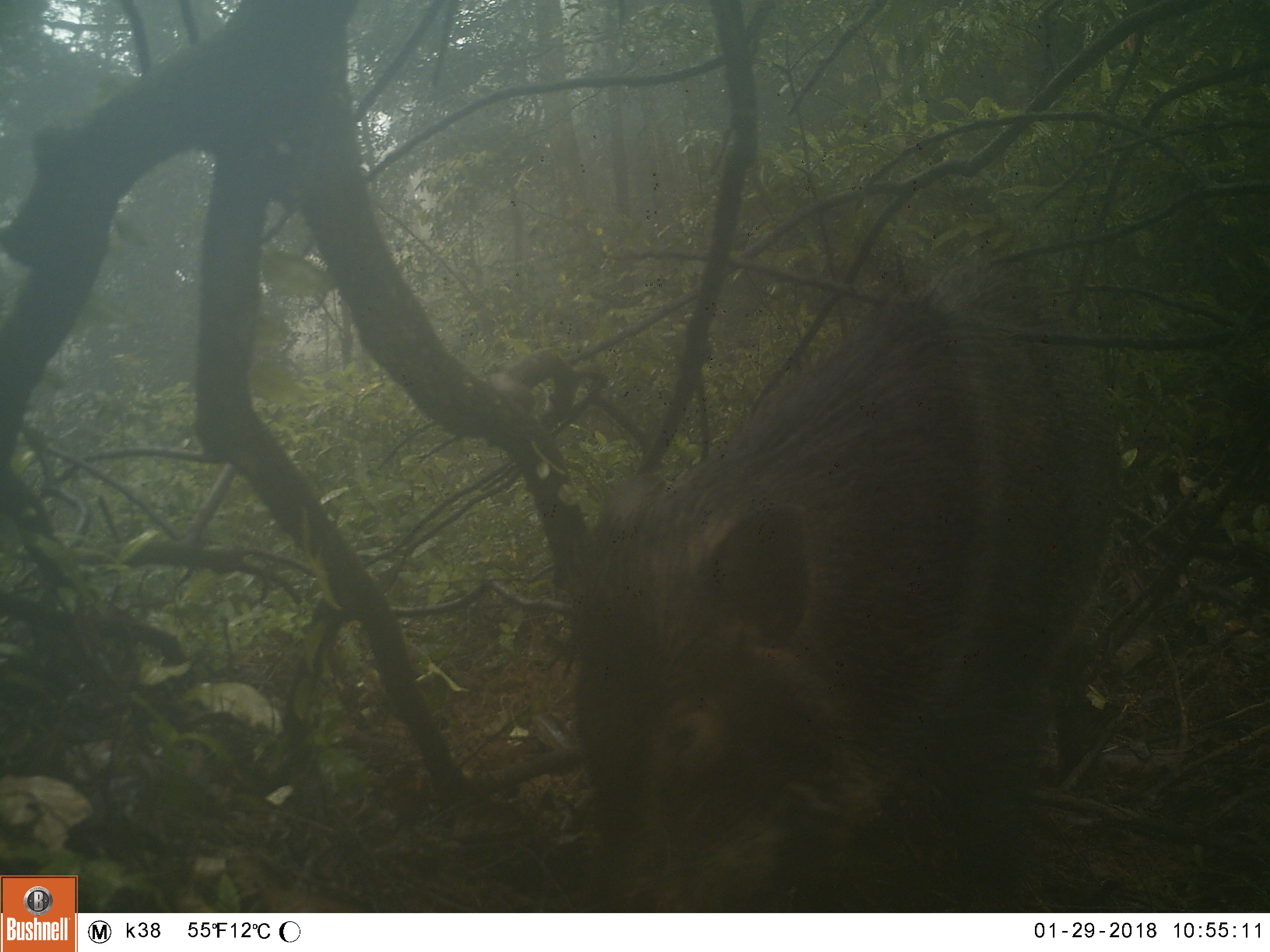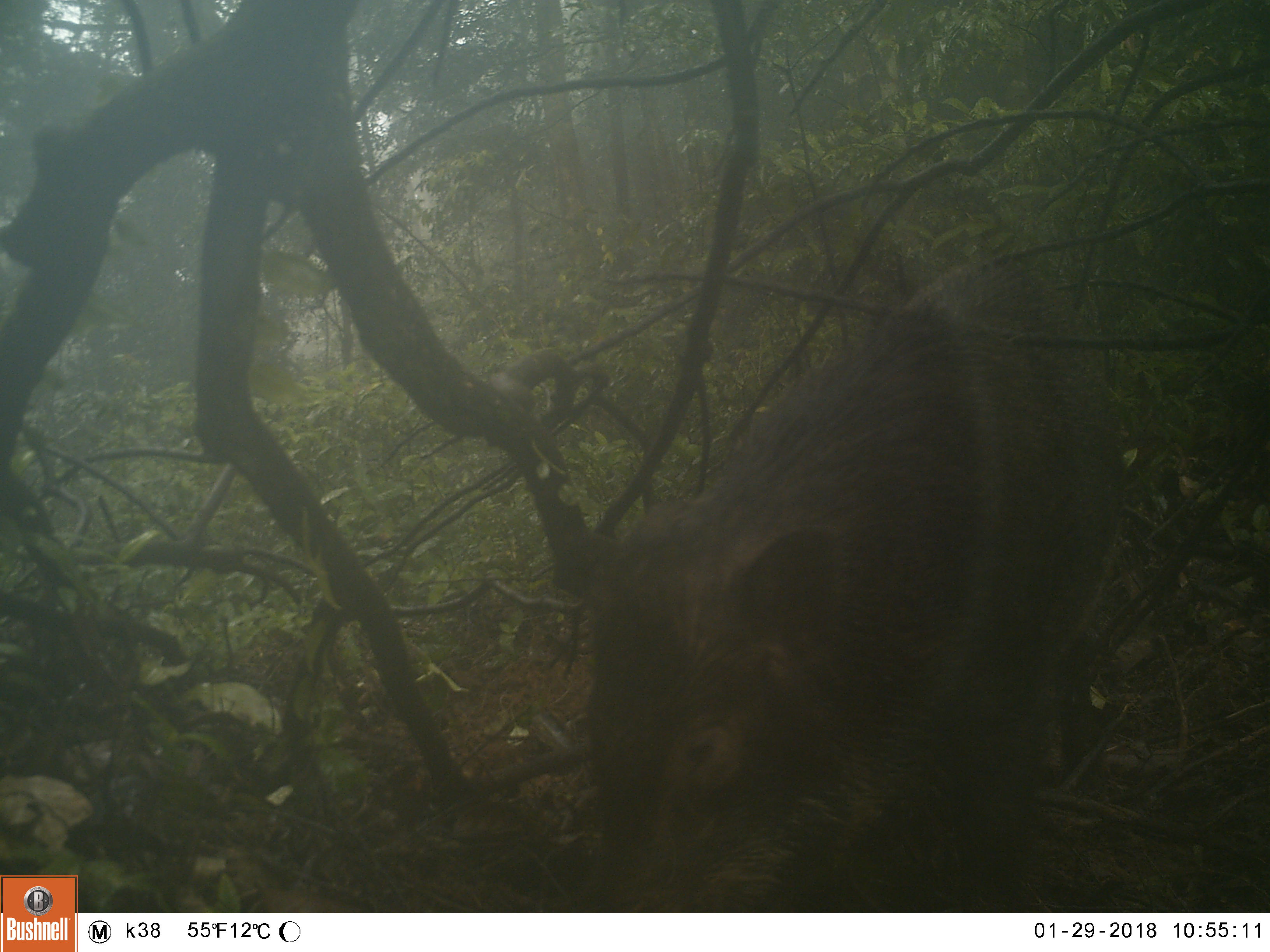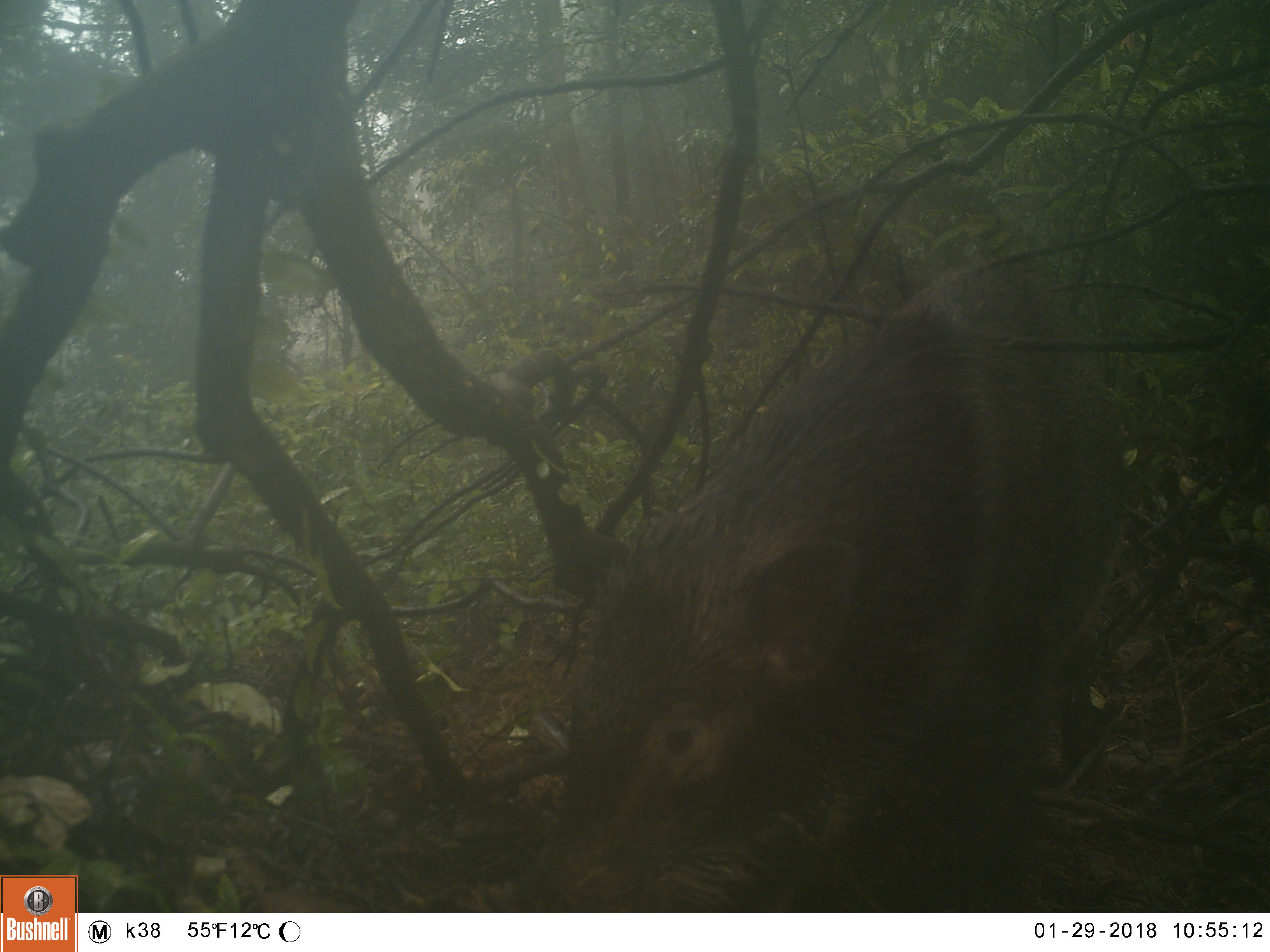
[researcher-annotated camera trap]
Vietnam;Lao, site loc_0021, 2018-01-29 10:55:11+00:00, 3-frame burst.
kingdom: Animalia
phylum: Chordata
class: Mammalia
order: Artiodactyla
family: Suidae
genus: Sus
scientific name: Sus scrofa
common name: eurasian wild pig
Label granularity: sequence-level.